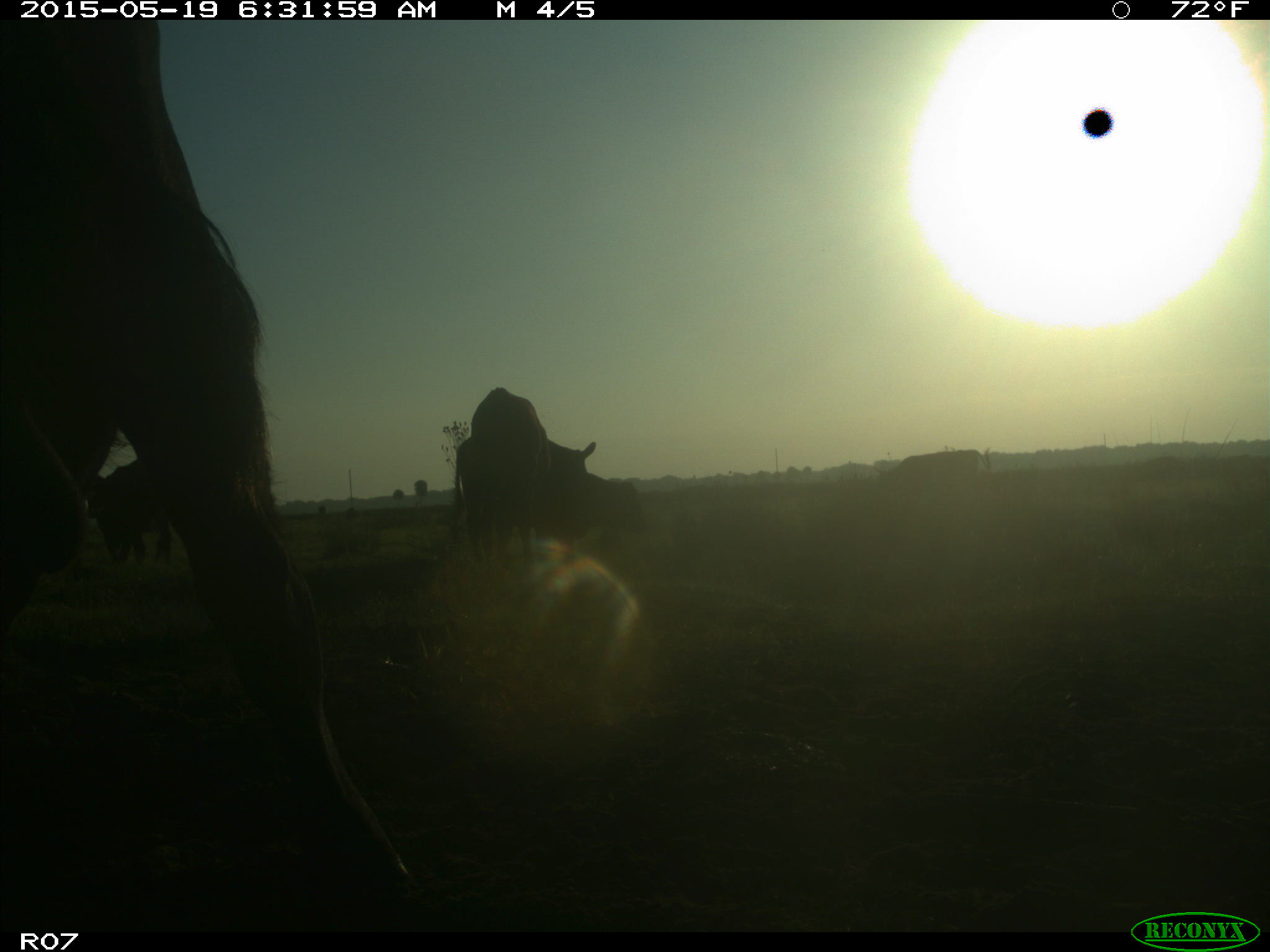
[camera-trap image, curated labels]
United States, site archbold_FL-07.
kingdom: Animalia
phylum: Chordata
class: Mammalia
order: Artiodactyla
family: Bovidae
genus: Bos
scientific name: Bos taurus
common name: domestic cow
Bos taurus (domestic cow).